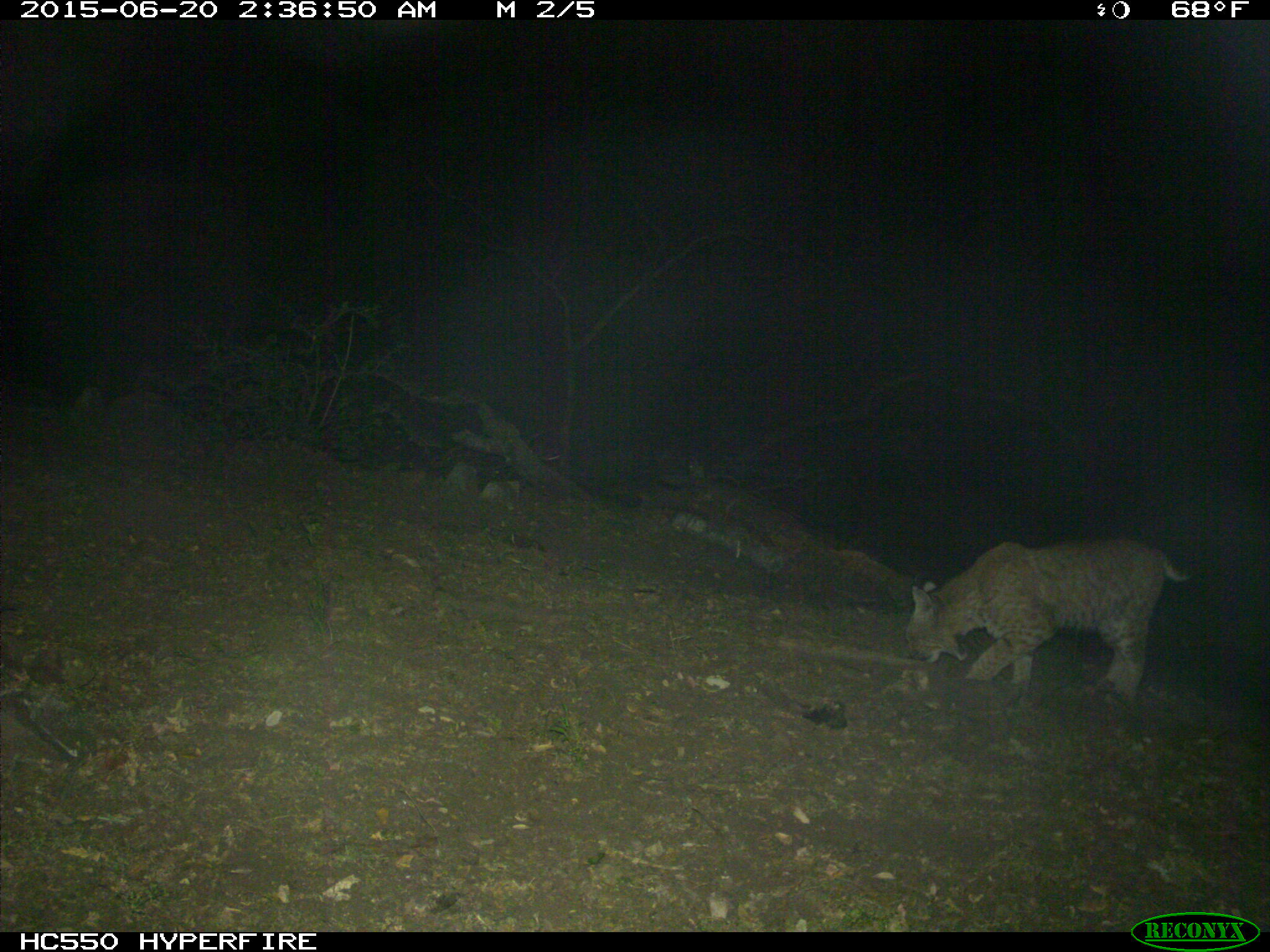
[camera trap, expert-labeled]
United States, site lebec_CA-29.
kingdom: Animalia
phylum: Chordata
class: Mammalia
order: Carnivora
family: Felidae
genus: Lynx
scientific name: Lynx rufus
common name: bobcat